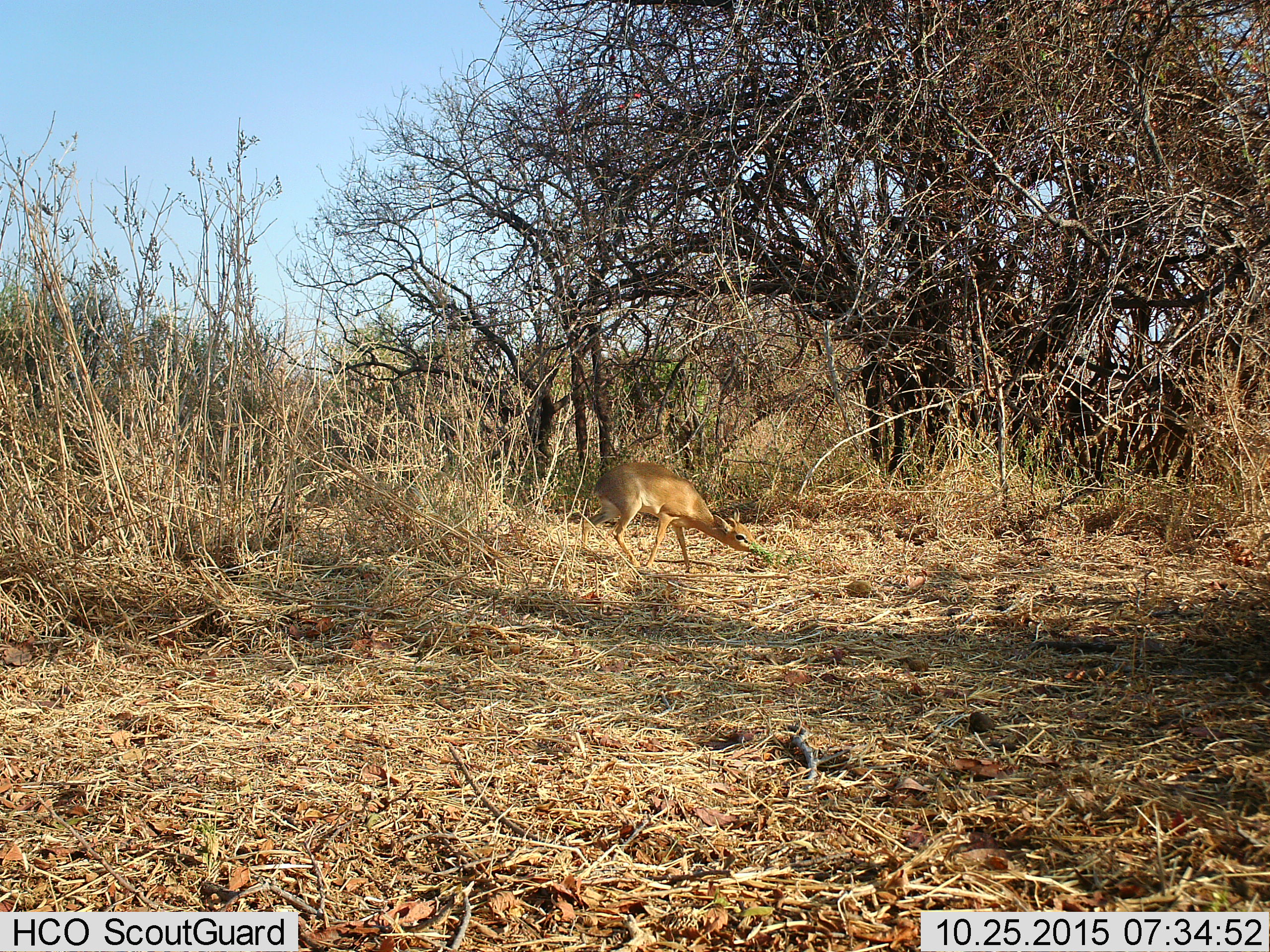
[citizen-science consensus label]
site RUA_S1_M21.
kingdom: Animalia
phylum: Chordata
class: Mammalia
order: Artiodactyla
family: Bovidae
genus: Madoqua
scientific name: Madoqua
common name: dik-dik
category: dikdik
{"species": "dikdik (dik-dik) (Madoqua)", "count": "1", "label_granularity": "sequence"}